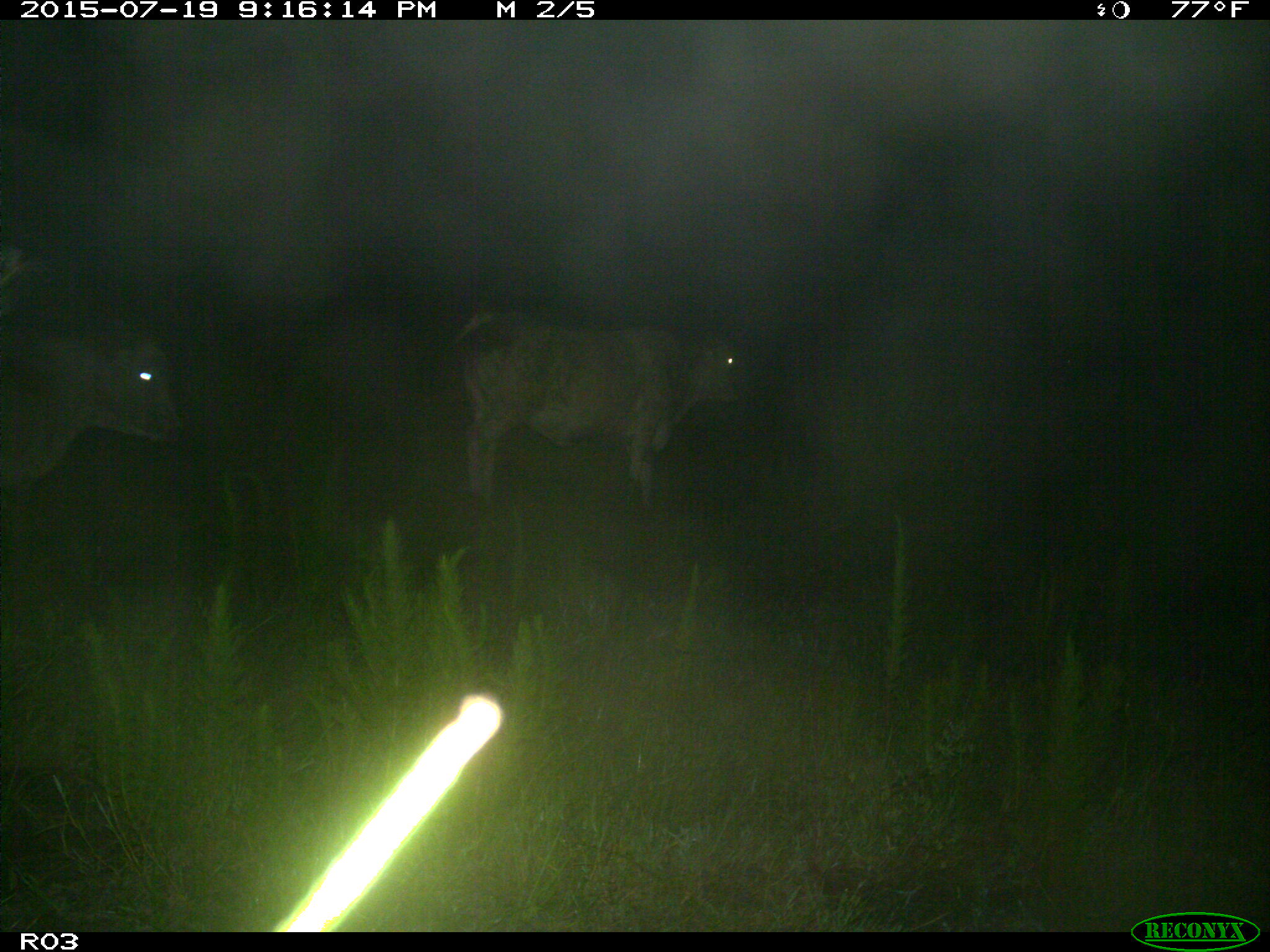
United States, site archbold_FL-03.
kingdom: Animalia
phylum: Chordata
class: Mammalia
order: Artiodactyla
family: Bovidae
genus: Bos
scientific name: Bos taurus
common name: domestic cow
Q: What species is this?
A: Bos taurus (domestic cow).